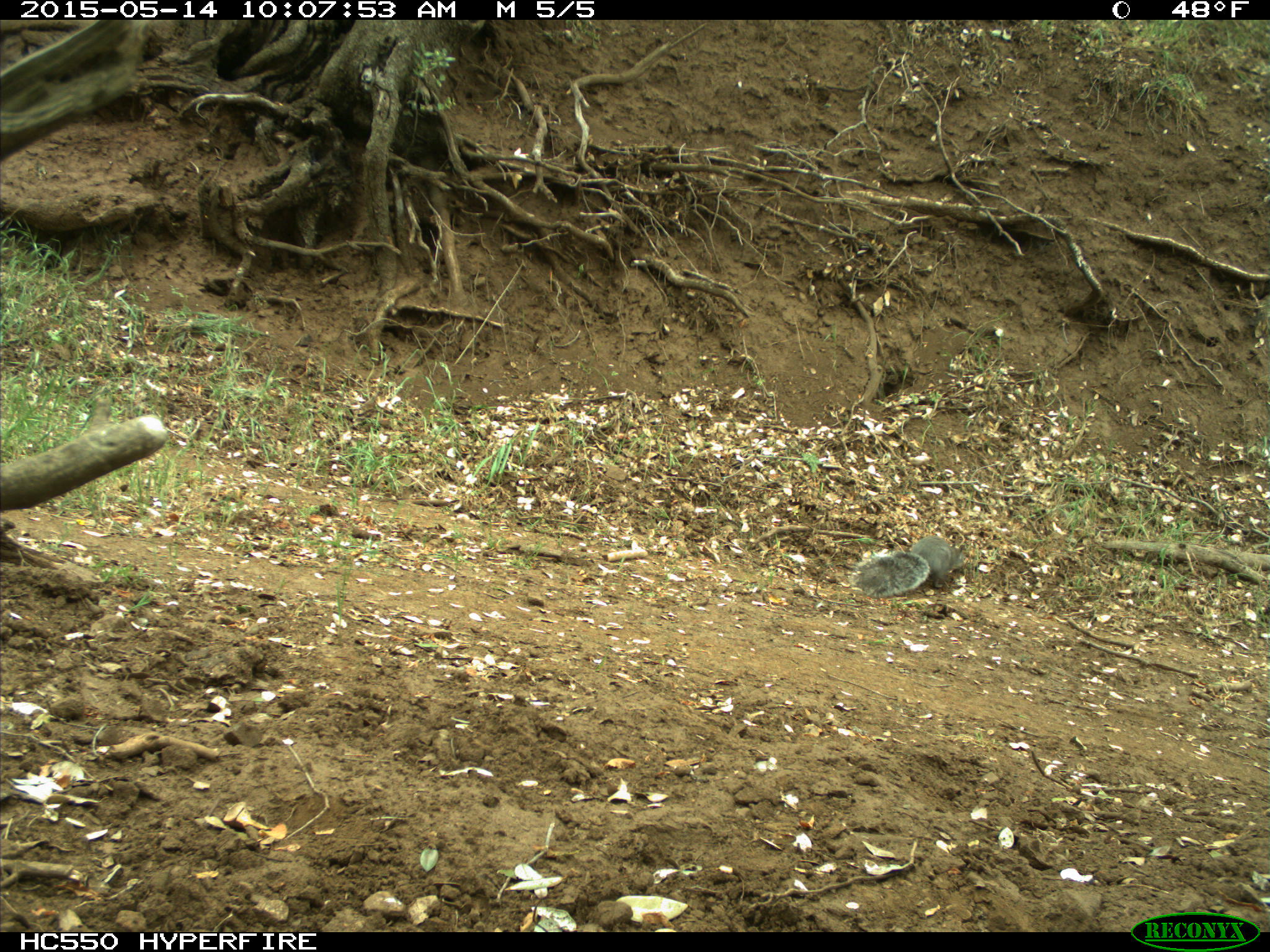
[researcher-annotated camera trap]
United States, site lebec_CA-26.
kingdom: Animalia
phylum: Chordata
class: Mammalia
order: Rodentia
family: Sciuridae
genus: Sciurus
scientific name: Sciurus carolinensis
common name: eastern gray squirrel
Sciurus carolinensis (eastern gray squirrel).